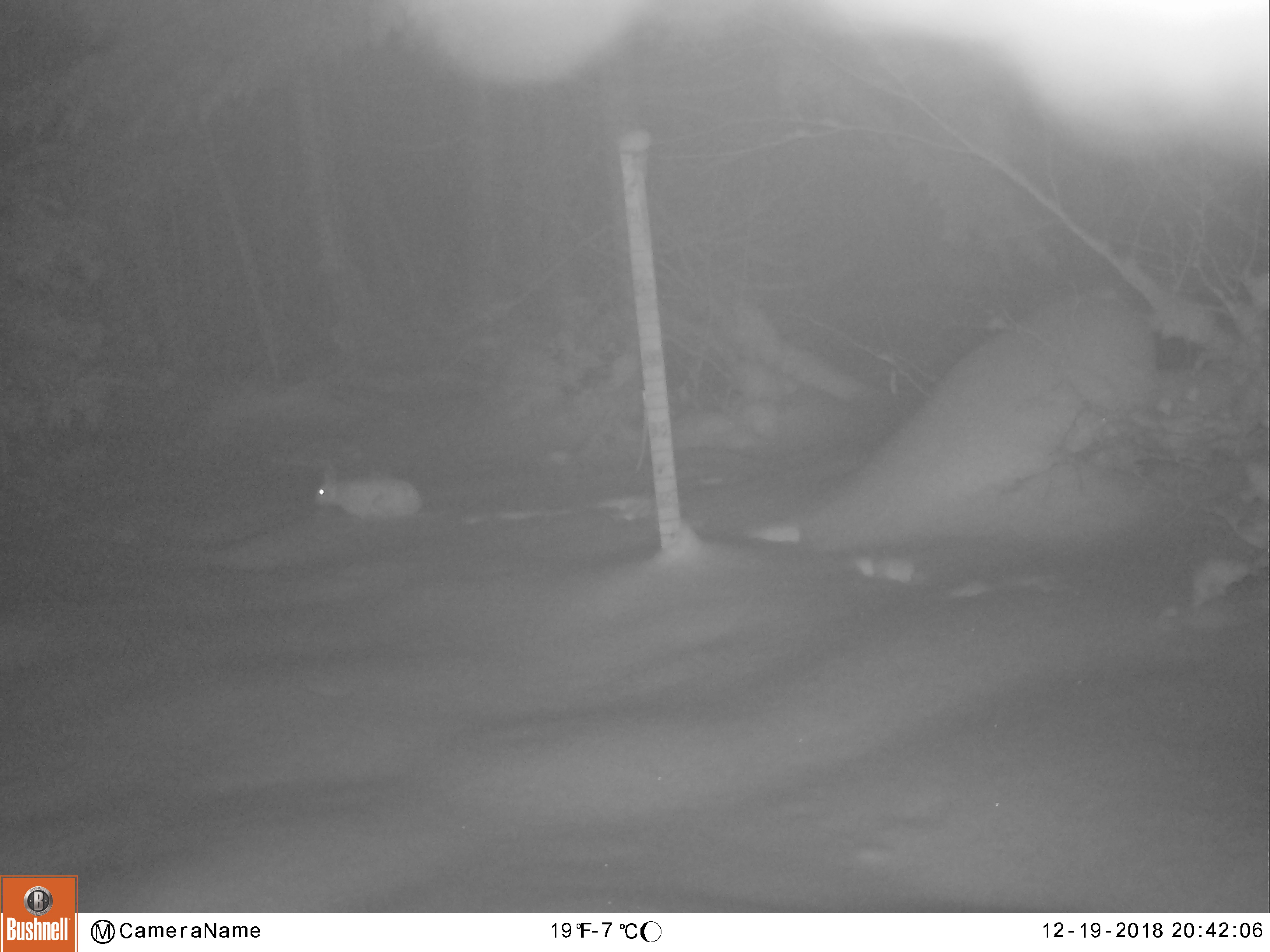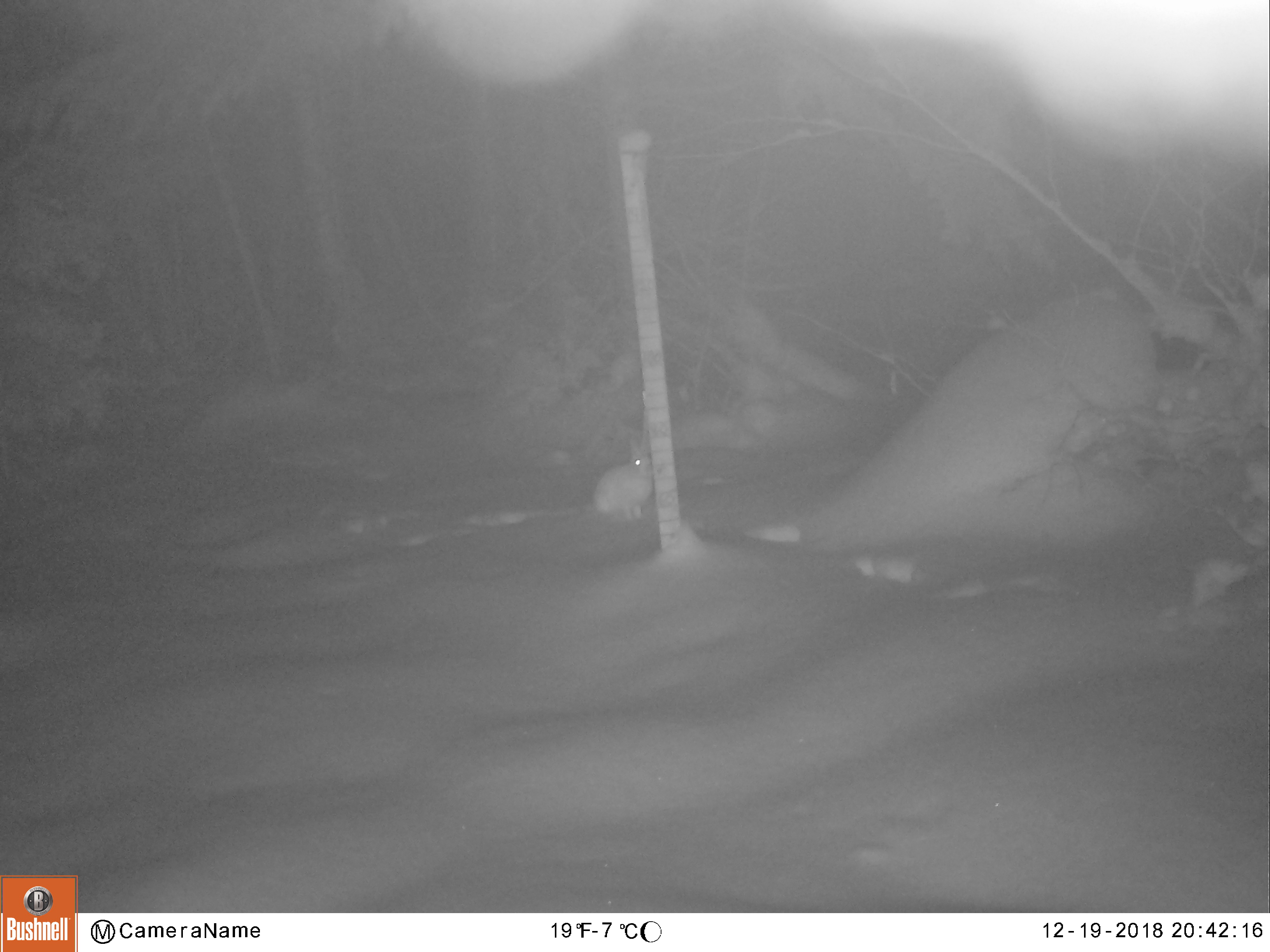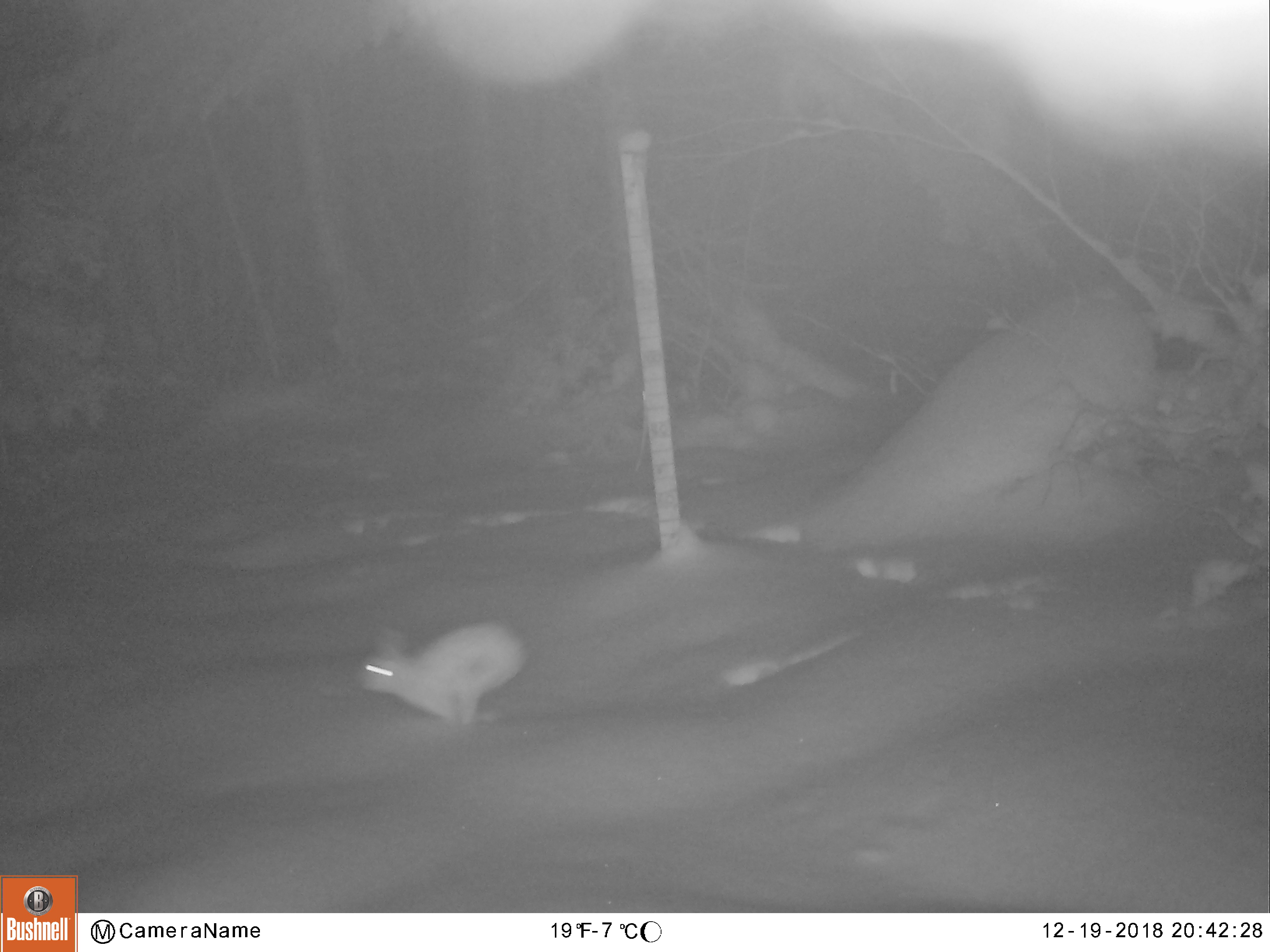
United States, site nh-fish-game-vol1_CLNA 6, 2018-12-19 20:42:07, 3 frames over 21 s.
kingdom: Animalia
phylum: Chordata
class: Mammalia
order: Lagomorpha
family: Leporidae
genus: Lepus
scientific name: Lepus americanus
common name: snowshoe hare